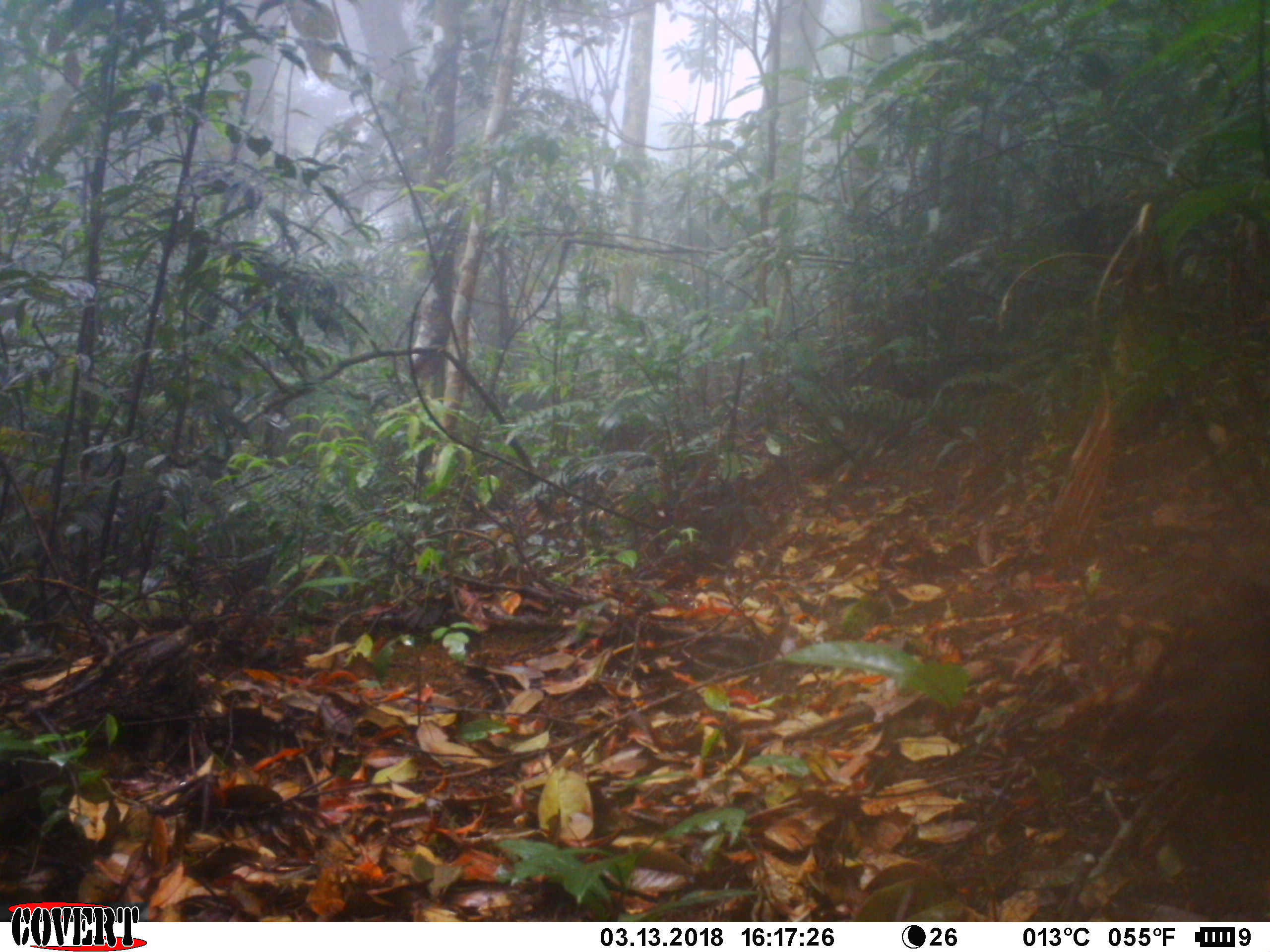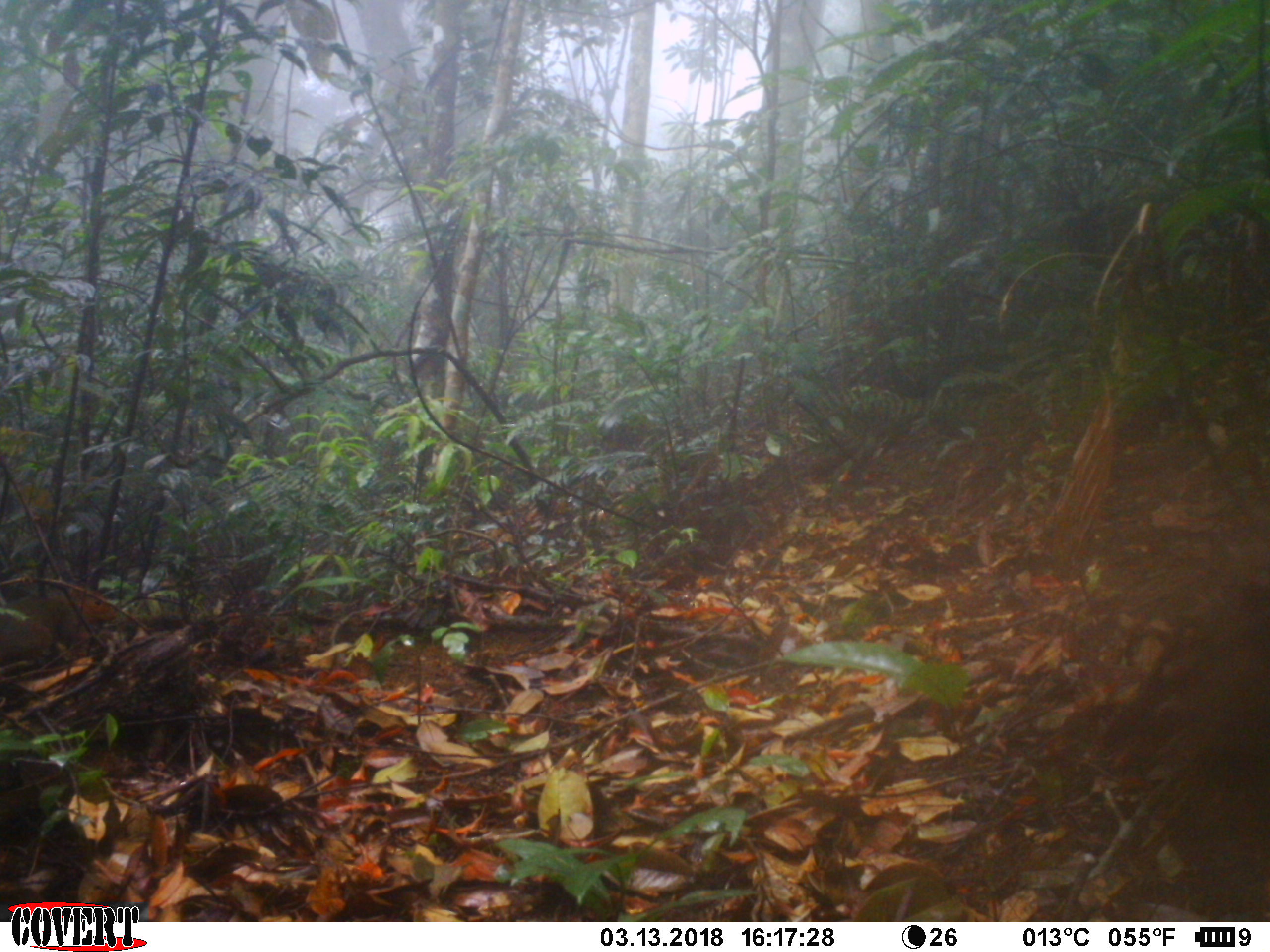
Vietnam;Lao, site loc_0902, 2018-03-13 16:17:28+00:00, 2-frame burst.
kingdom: Animalia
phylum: Chordata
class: Mammalia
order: Rodentia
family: Sciuridae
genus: Dremomys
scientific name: Dremomys rufigenis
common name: red-cheeked squirrel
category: red cheeked squirrel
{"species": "red cheeked squirrel (red-cheeked squirrel) (Dremomys rufigenis)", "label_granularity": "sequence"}